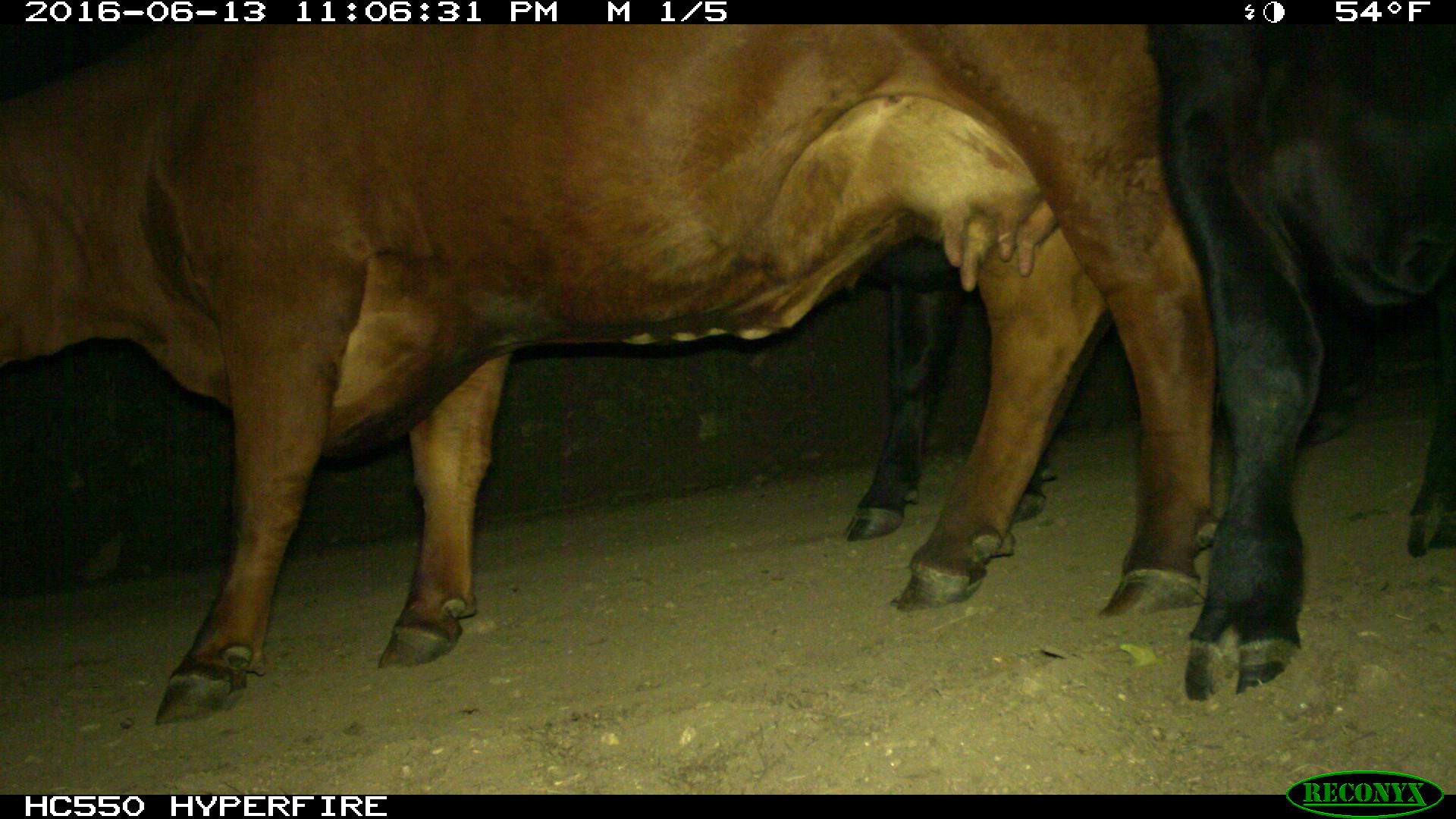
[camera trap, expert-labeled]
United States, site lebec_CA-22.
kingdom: Animalia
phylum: Chordata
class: Mammalia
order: Artiodactyla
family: Bovidae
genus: Bos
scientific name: Bos taurus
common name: domestic cow